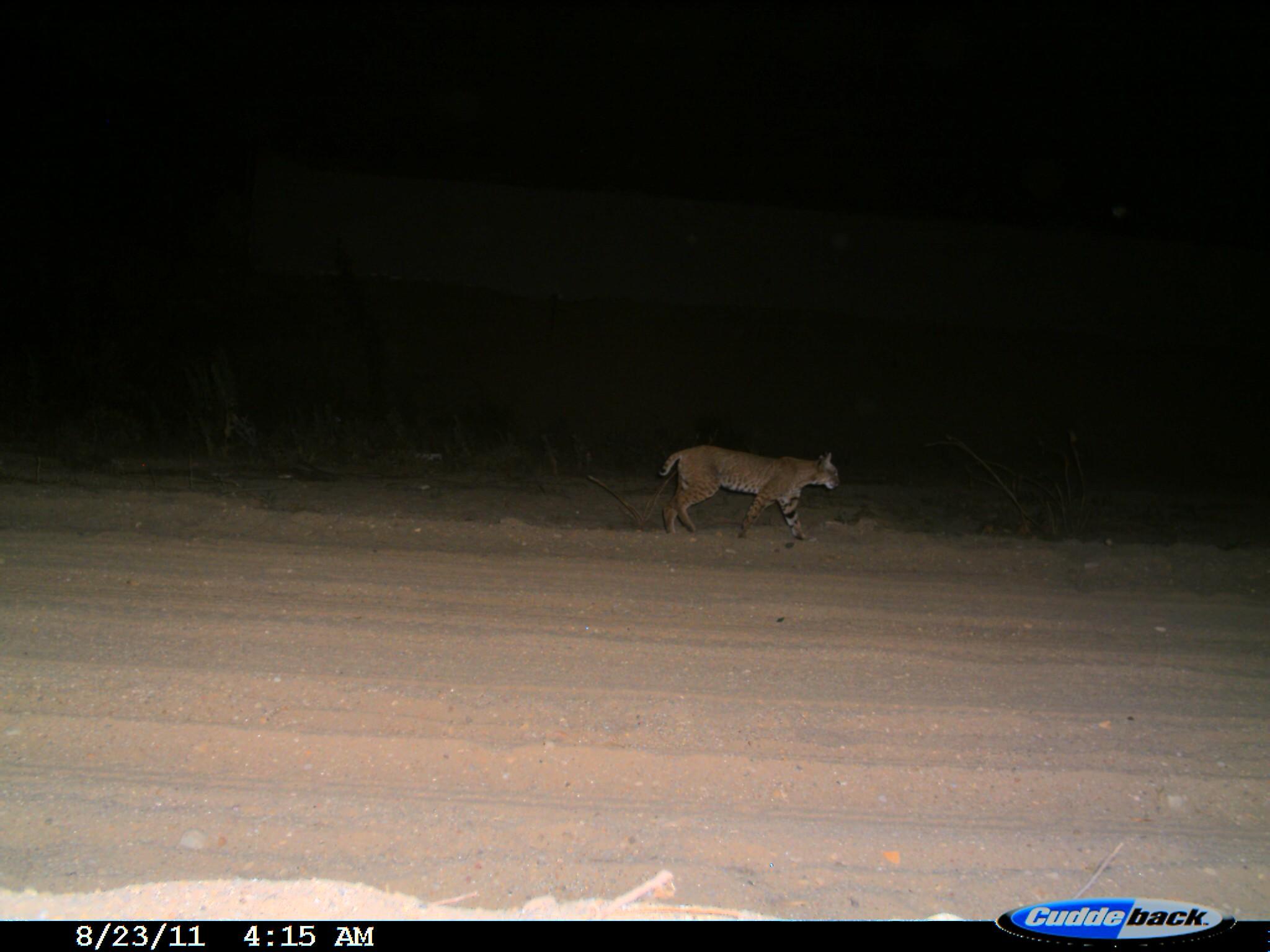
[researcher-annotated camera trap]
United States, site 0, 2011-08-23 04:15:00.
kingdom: Animalia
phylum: Chordata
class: Mammalia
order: Carnivora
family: Felidae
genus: Lynx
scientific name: Lynx rufus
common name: bobcat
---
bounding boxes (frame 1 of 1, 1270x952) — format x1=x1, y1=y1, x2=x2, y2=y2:
bobcat: x1=652, y1=432, x2=854, y2=551